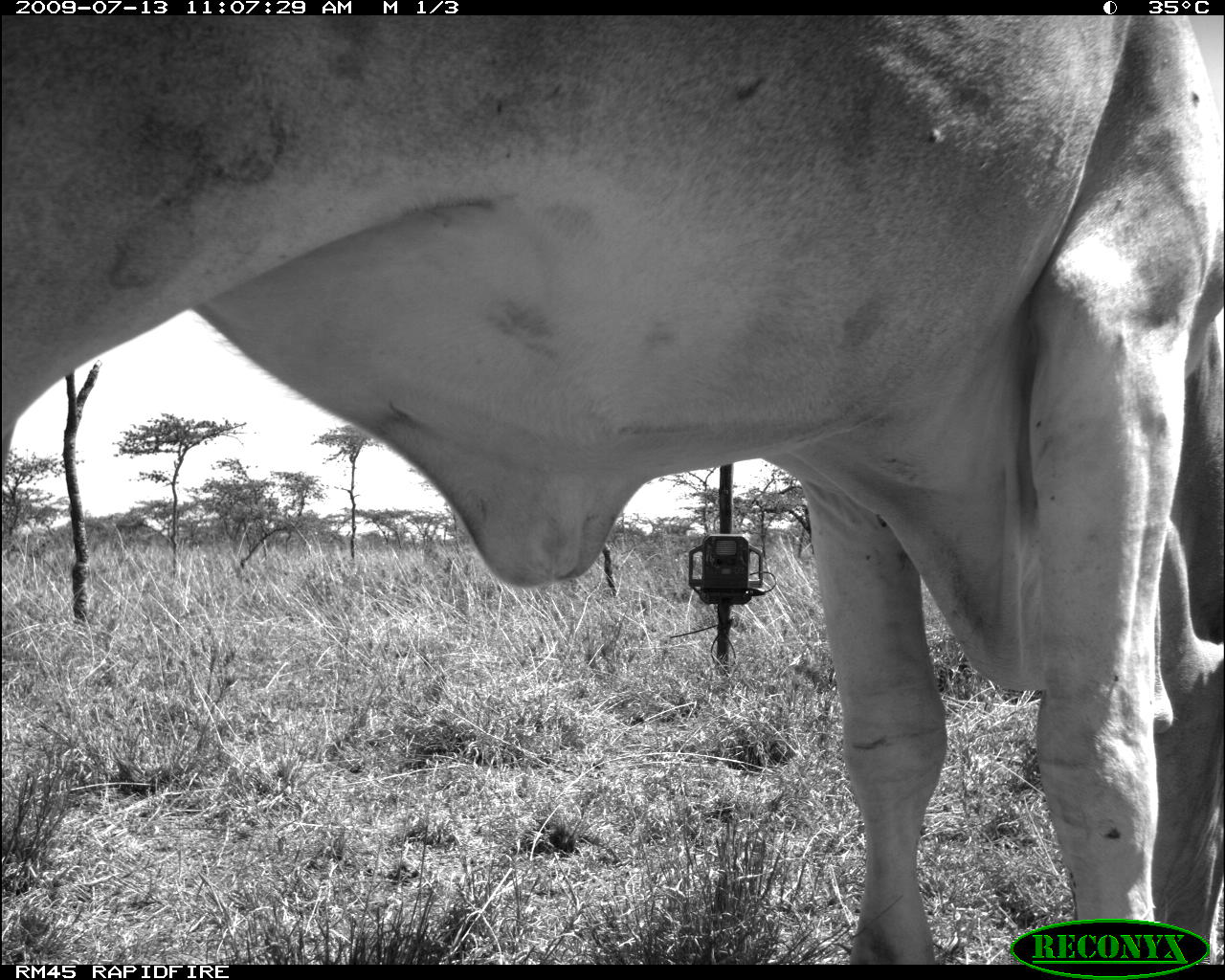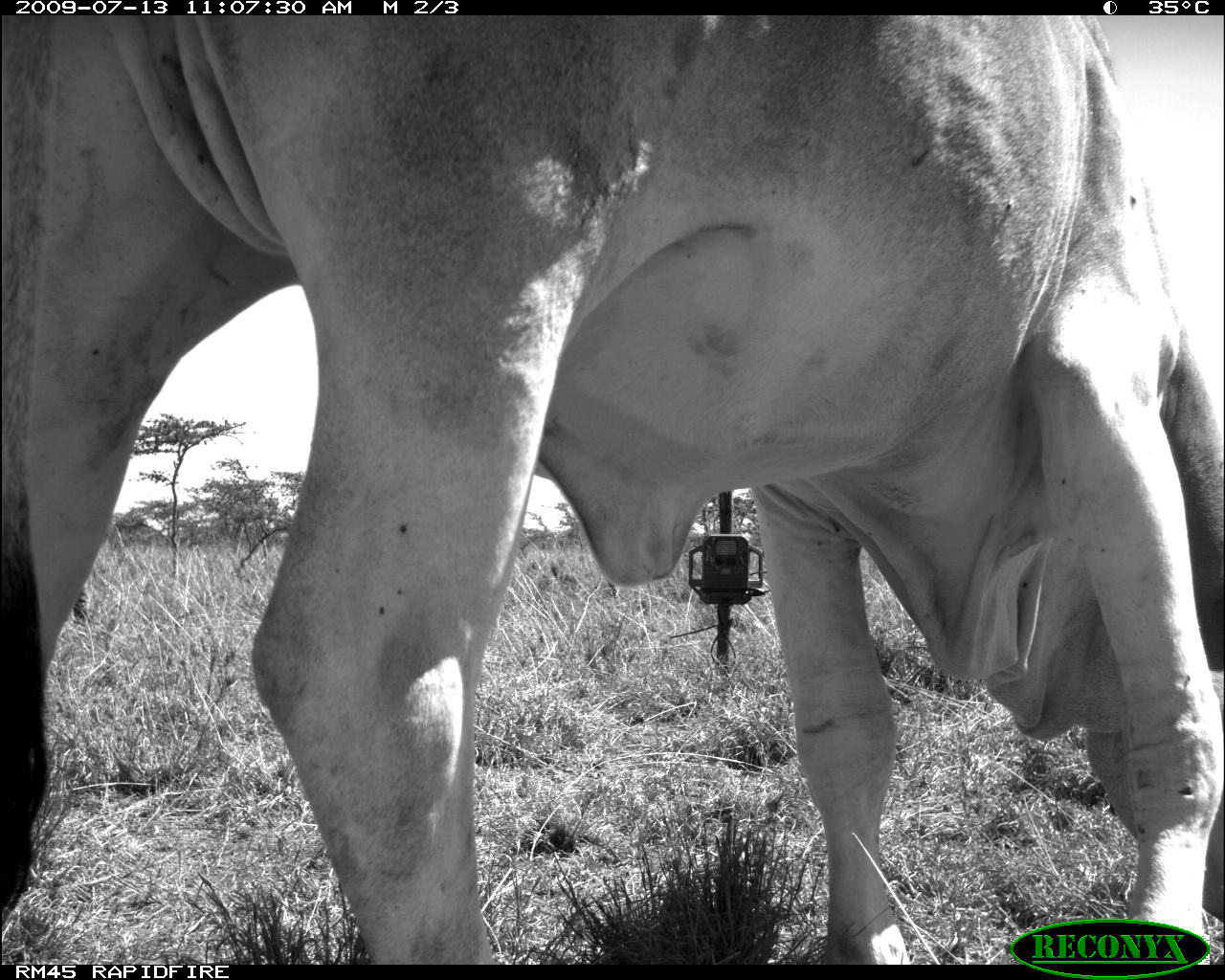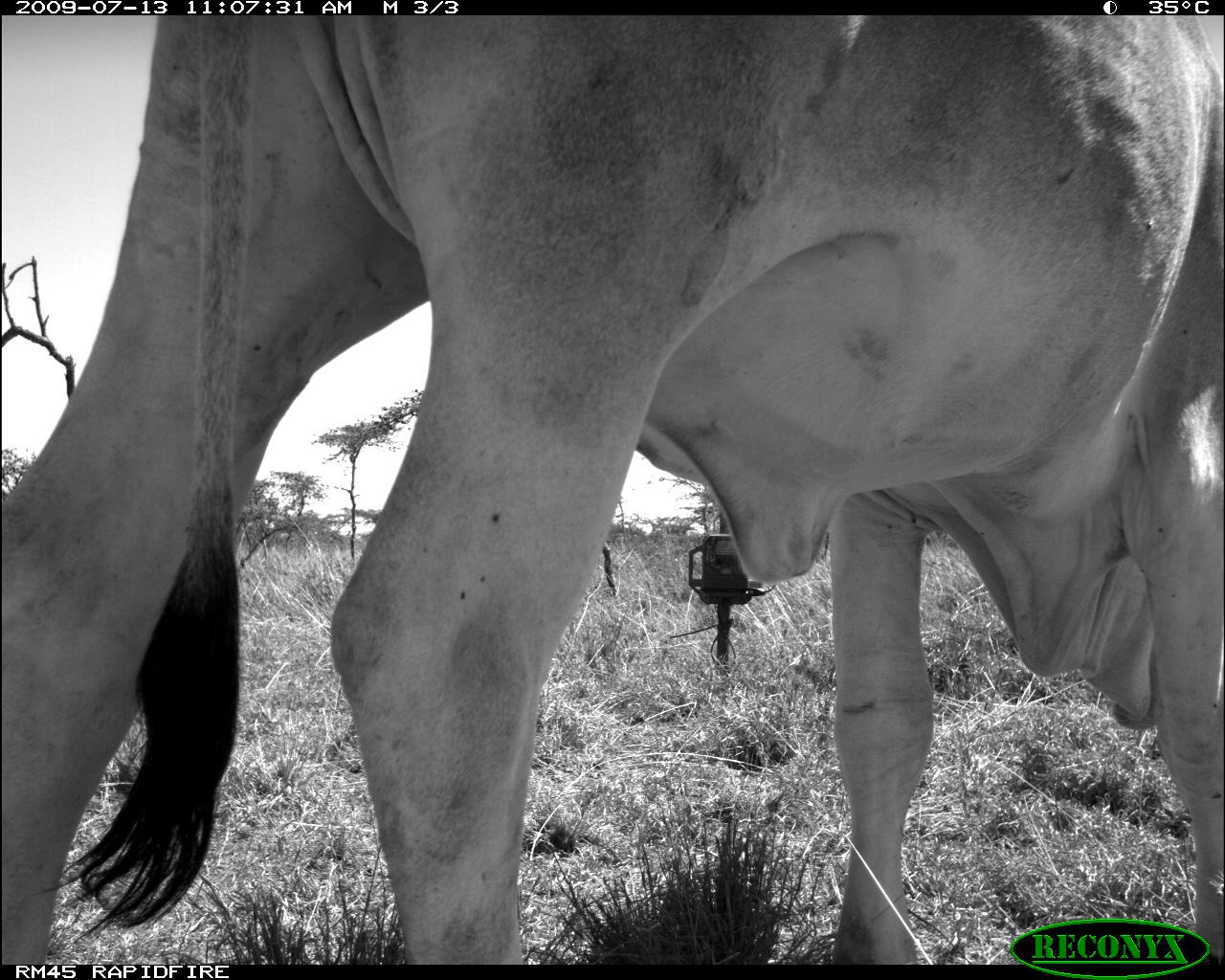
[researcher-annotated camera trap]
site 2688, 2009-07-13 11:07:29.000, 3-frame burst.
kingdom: Animalia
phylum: Chordata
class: Mammalia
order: Artiodactyla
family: Bovidae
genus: Bos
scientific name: Bos taurus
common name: domestic cattle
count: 1